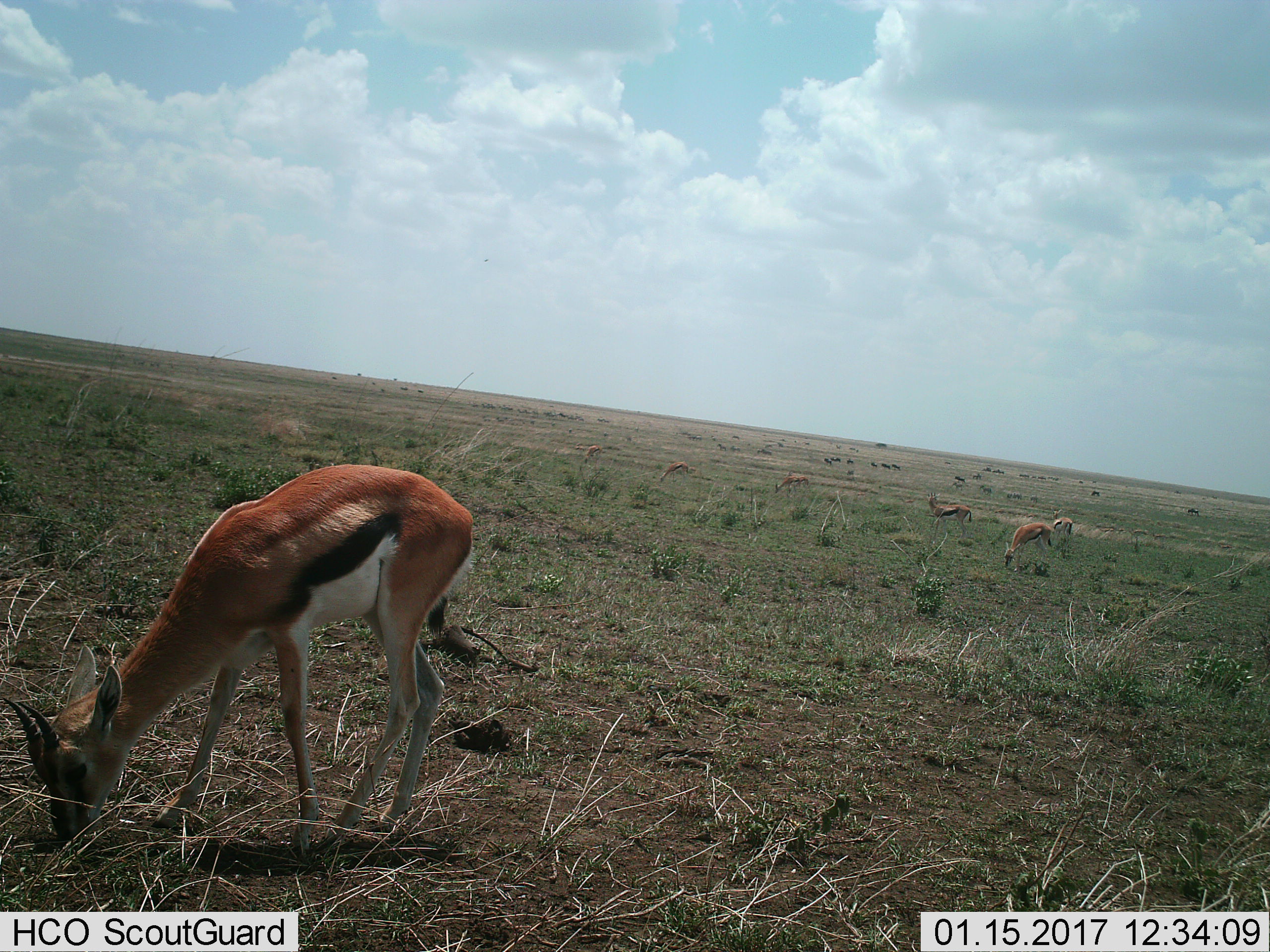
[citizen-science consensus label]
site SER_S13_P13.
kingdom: Animalia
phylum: Chordata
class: Mammalia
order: Artiodactyla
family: Bovidae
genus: Eudorcas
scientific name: Eudorcas thomsonii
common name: thomson's gazelle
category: gazellethomsons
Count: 7.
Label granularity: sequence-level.